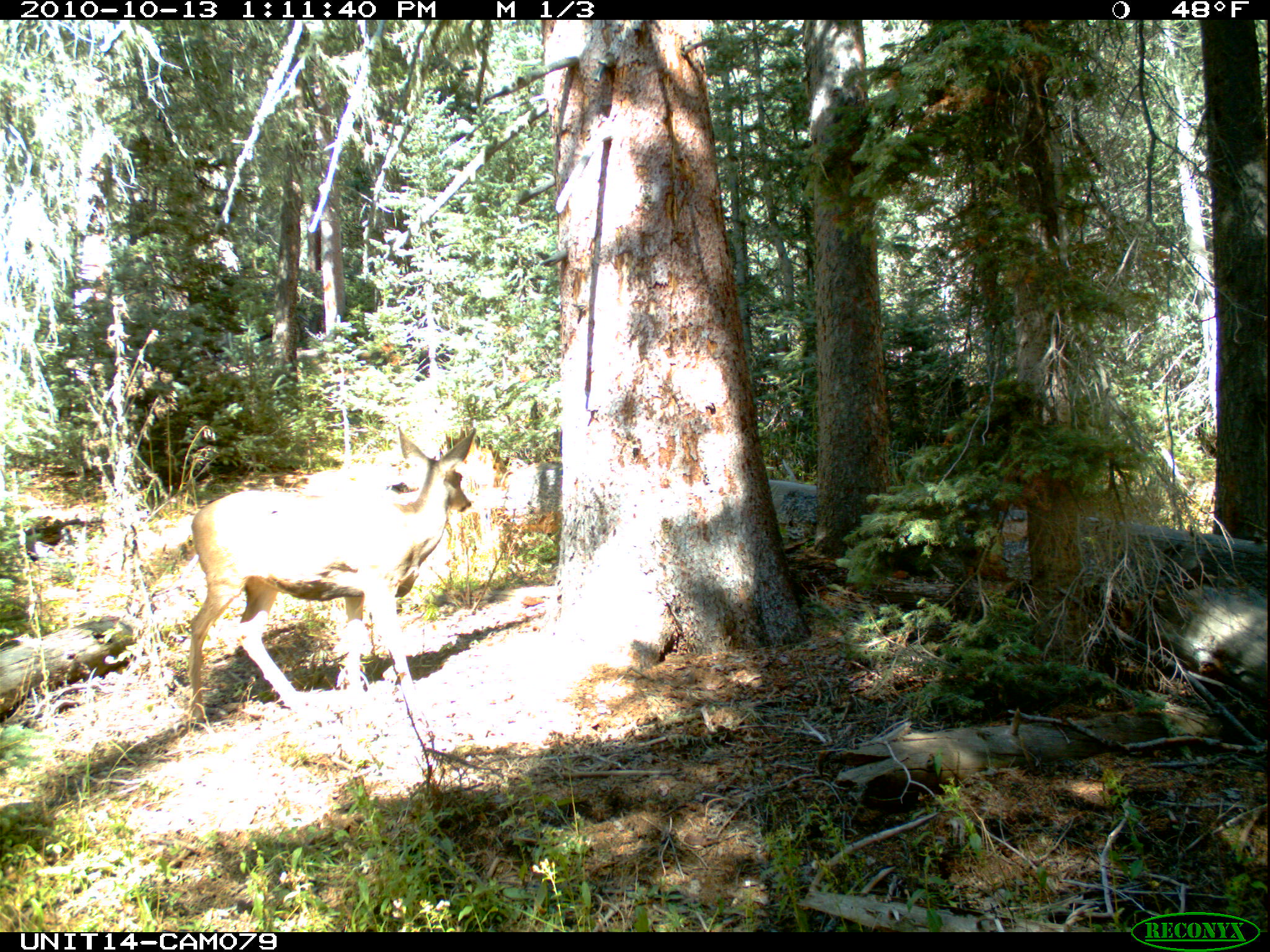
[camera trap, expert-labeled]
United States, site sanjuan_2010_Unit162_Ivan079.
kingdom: Animalia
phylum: Chordata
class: Mammalia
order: Artiodactyla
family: Cervidae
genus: Odocoileus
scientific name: Odocoileus hemionus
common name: mule deer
Odocoileus hemionus (mule deer).